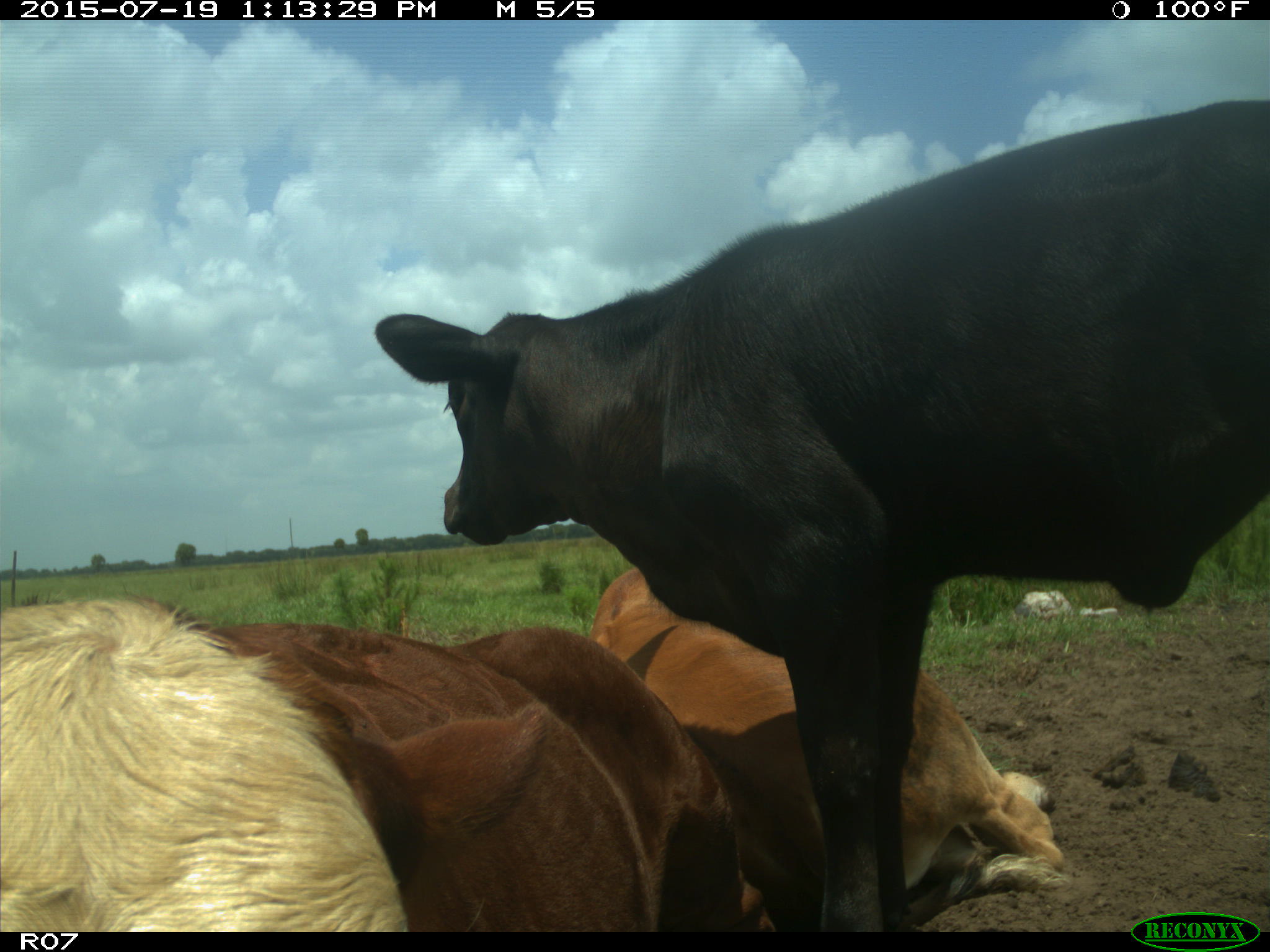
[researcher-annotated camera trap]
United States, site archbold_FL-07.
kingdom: Animalia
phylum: Chordata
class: Mammalia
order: Artiodactyla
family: Bovidae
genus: Bos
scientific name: Bos taurus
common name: domestic cow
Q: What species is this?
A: Bos taurus (domestic cow).